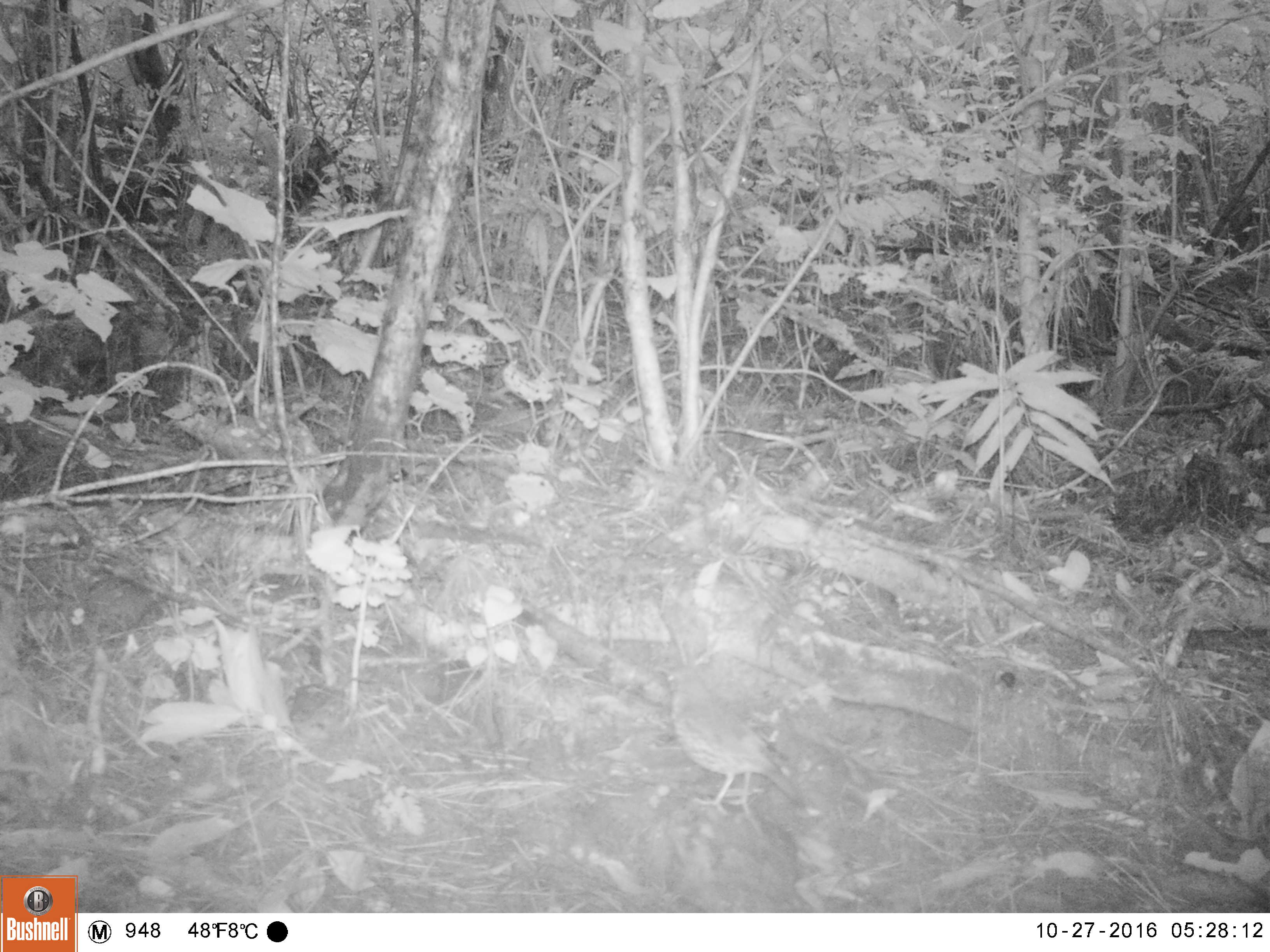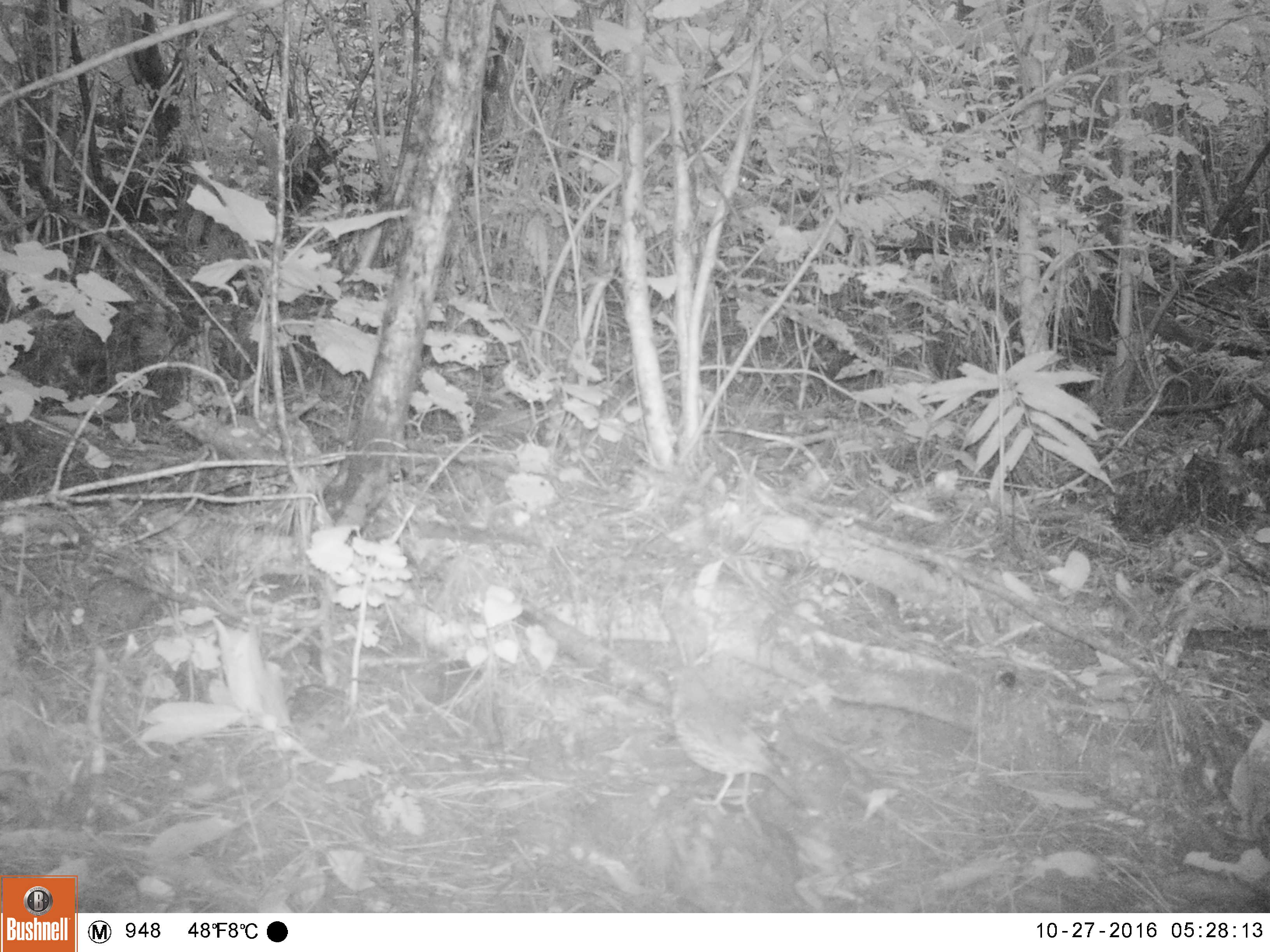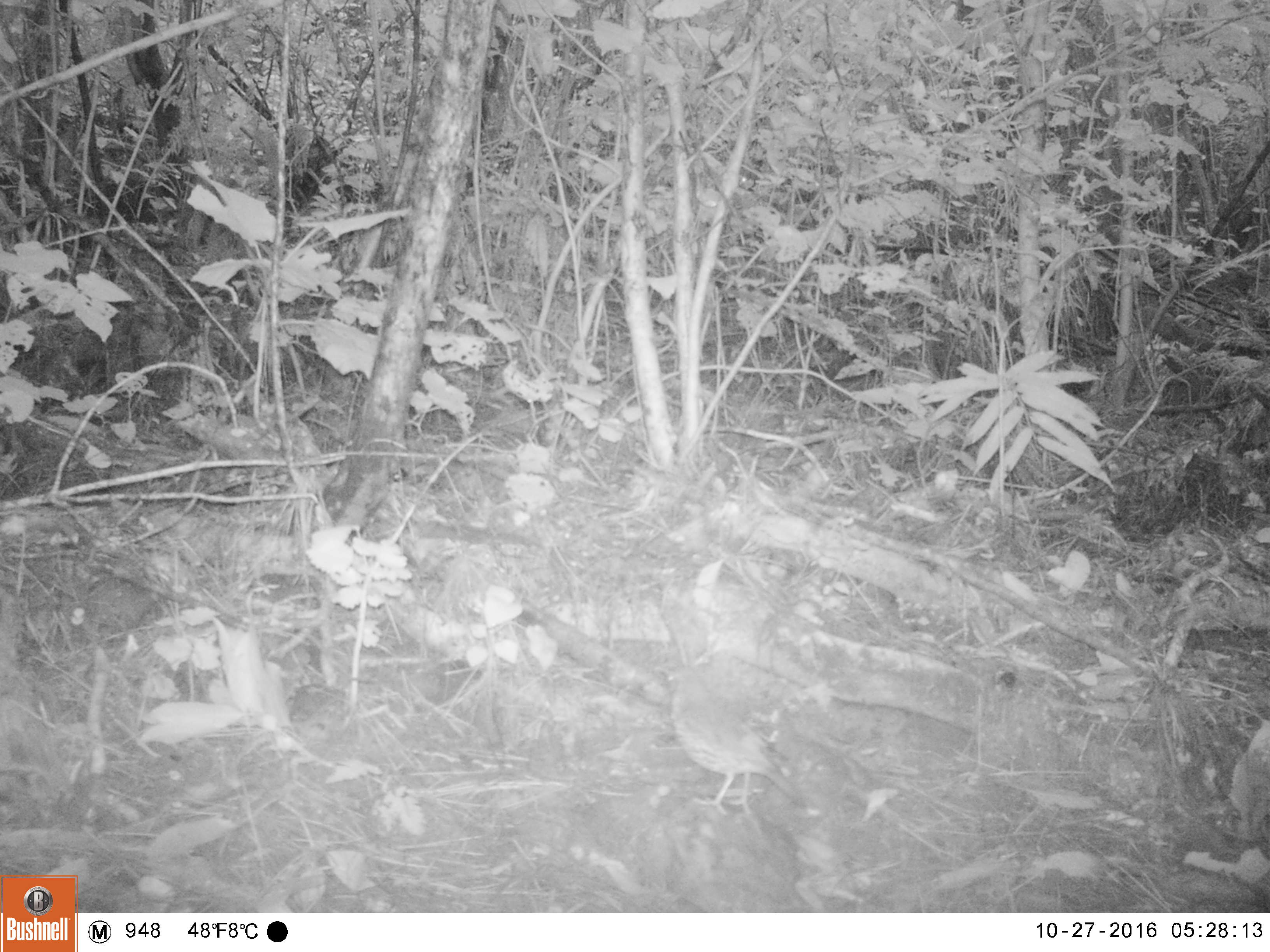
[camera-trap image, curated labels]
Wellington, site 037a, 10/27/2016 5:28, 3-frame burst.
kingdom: Animalia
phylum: Chordata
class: Aves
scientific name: Aves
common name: bird